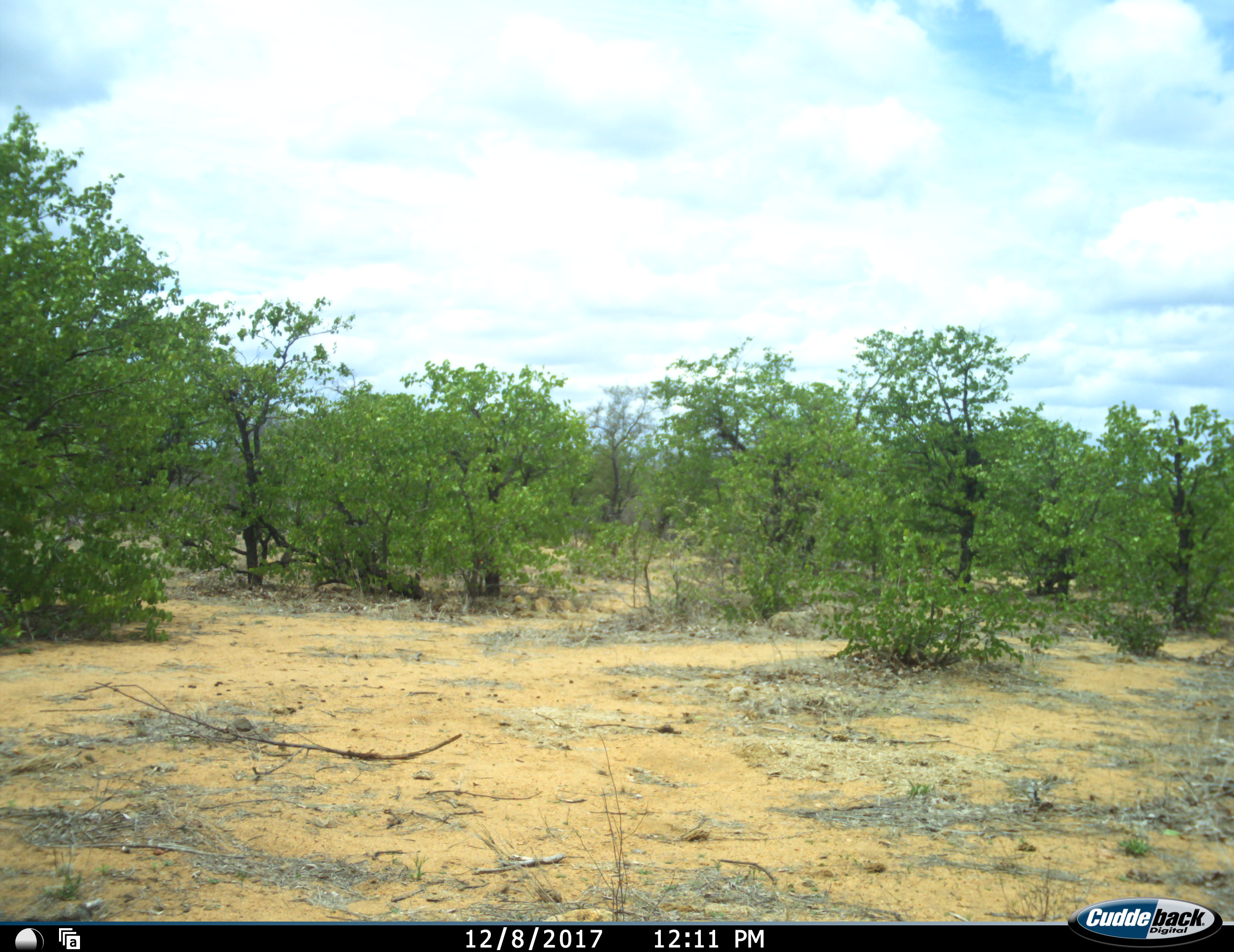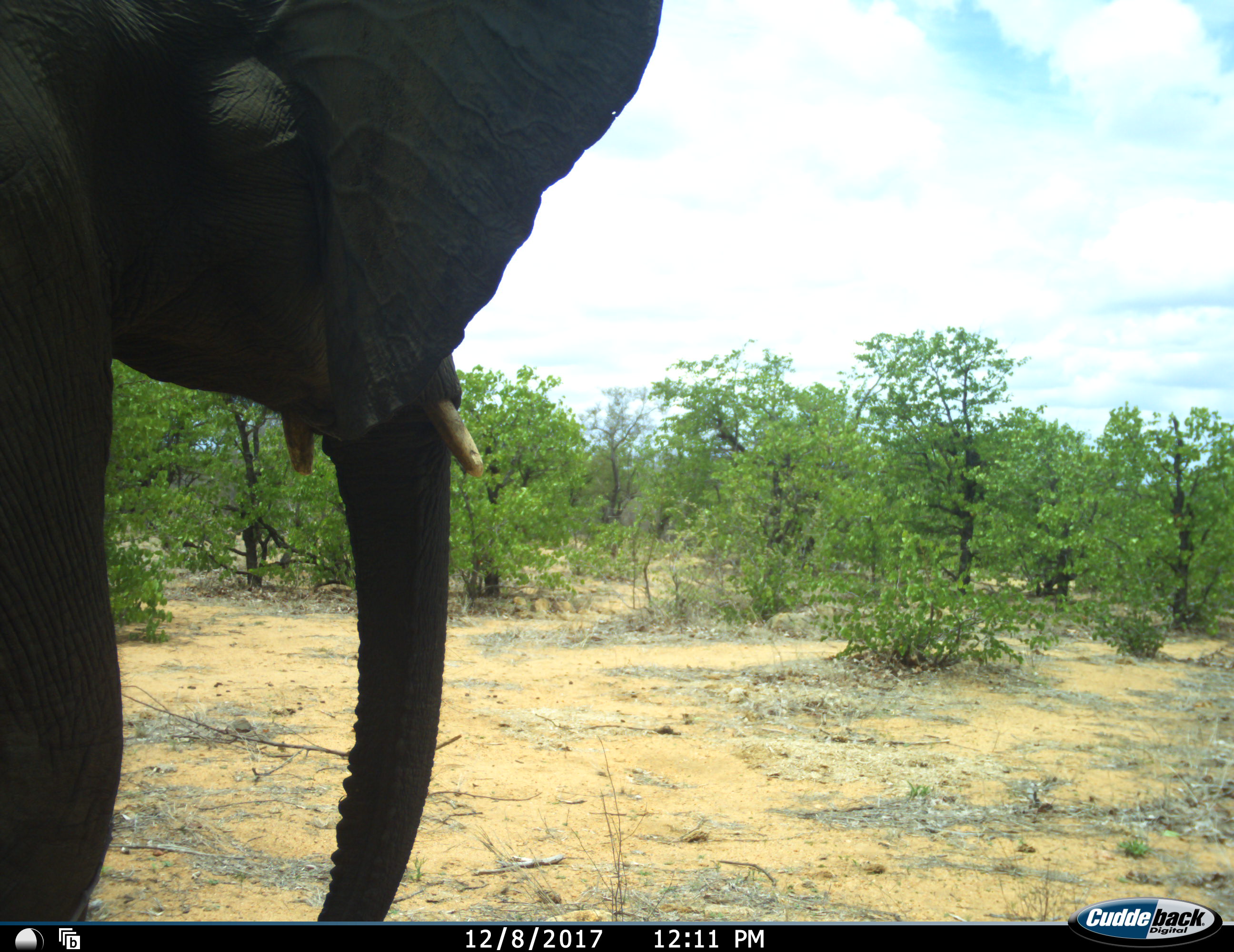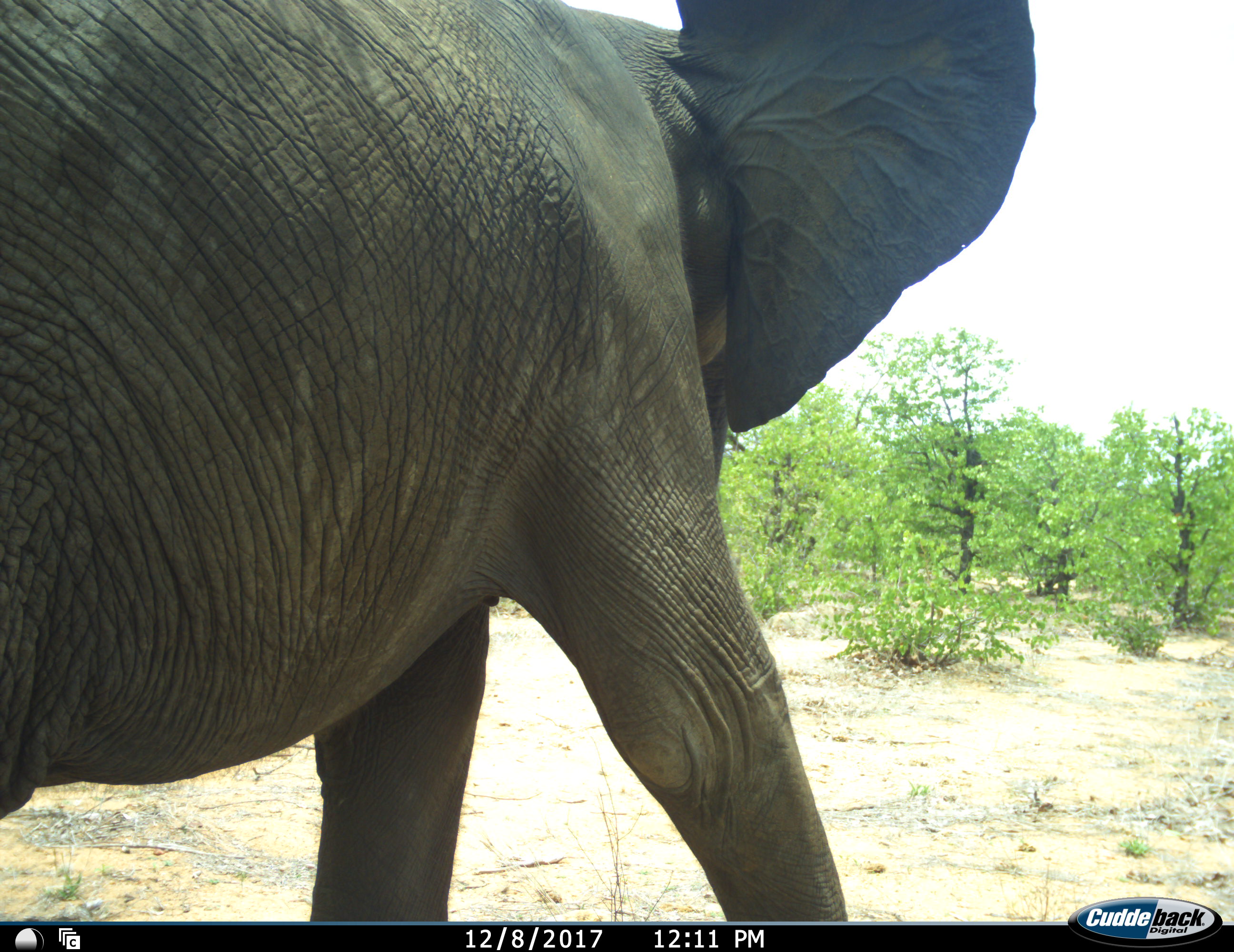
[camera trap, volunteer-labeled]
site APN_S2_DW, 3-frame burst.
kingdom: Animalia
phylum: Chordata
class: Mammalia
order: Proboscidea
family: Elephantidae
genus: Loxodonta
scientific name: Loxodonta africana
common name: african bush elephant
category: elephant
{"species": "elephant (african bush elephant) (Loxodonta africana)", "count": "1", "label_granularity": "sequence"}